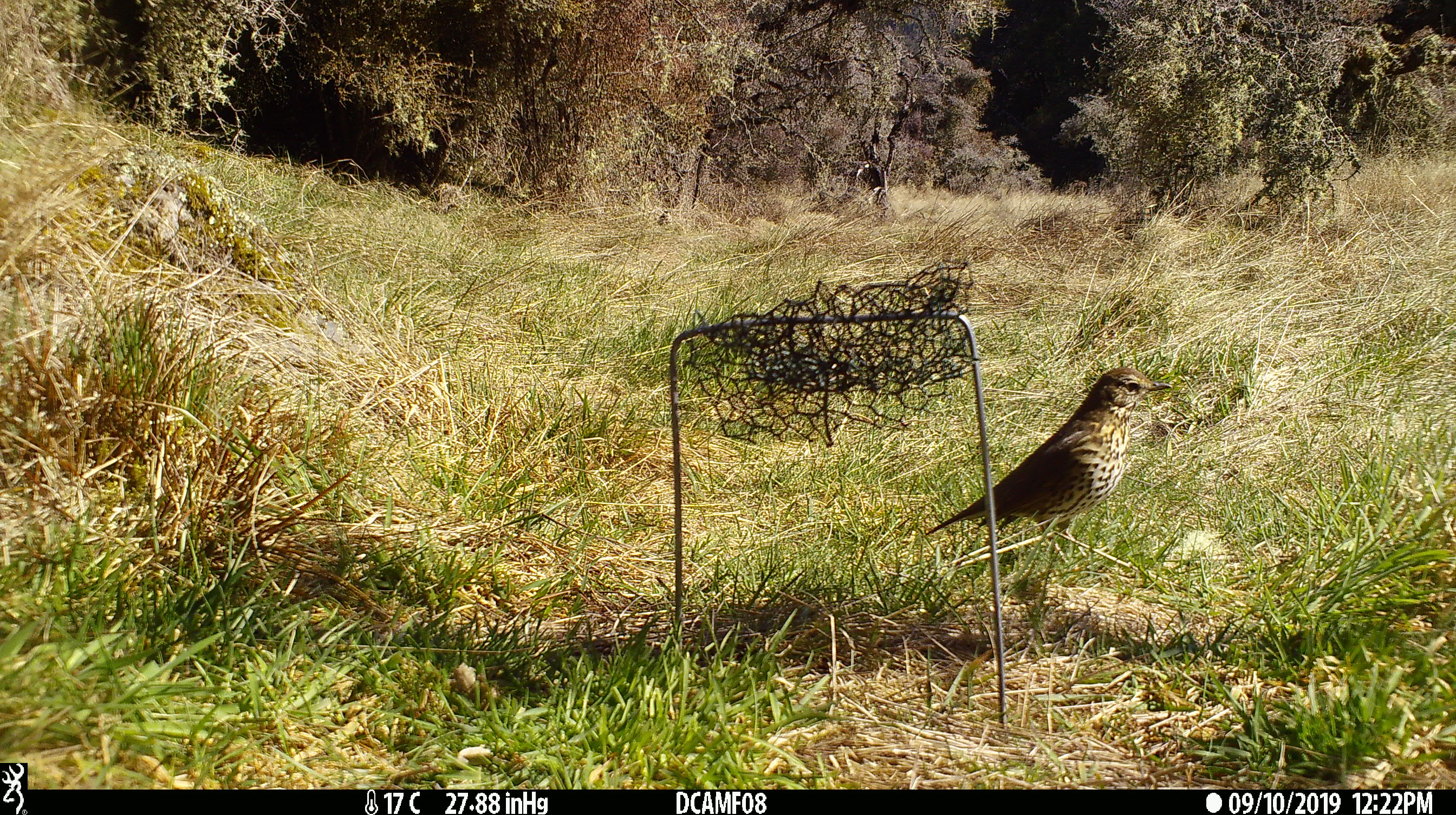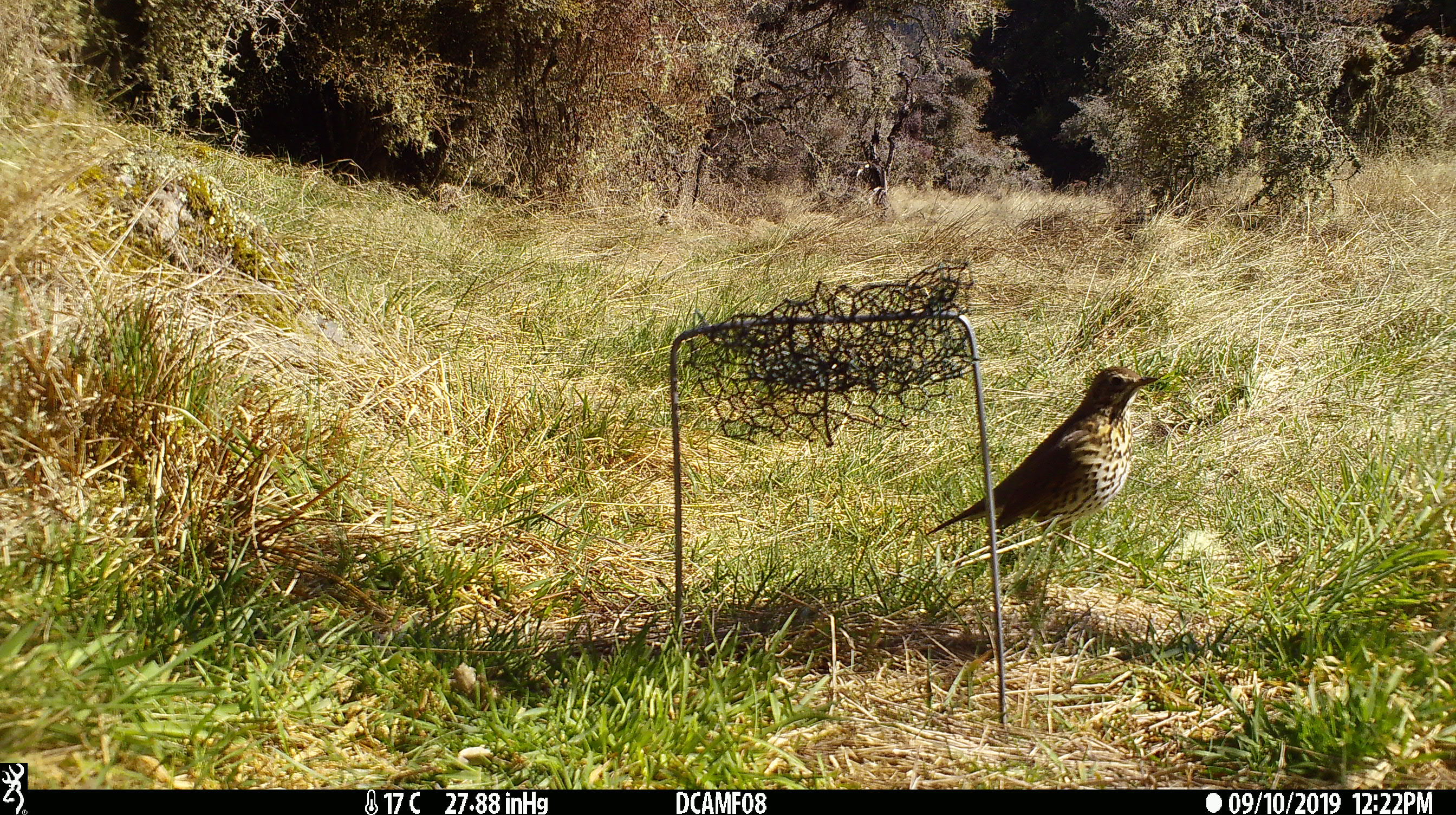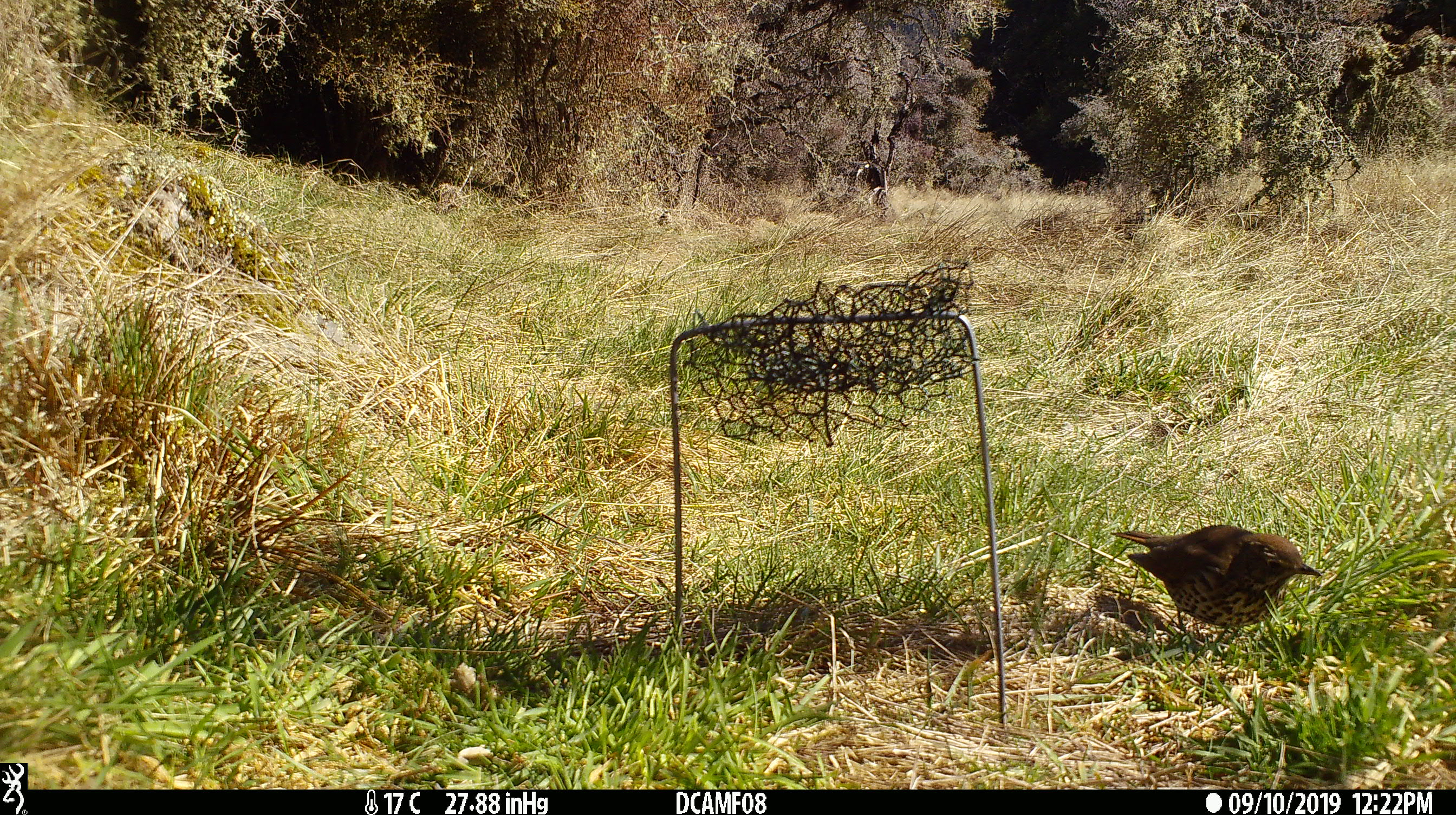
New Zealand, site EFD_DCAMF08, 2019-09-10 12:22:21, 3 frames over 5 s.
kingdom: Animalia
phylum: Chordata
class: Aves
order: Passeriformes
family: Turdidae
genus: Turdus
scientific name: Turdus philomelos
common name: song thrush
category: thrush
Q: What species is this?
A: Thrush (song thrush) (Turdus philomelos).